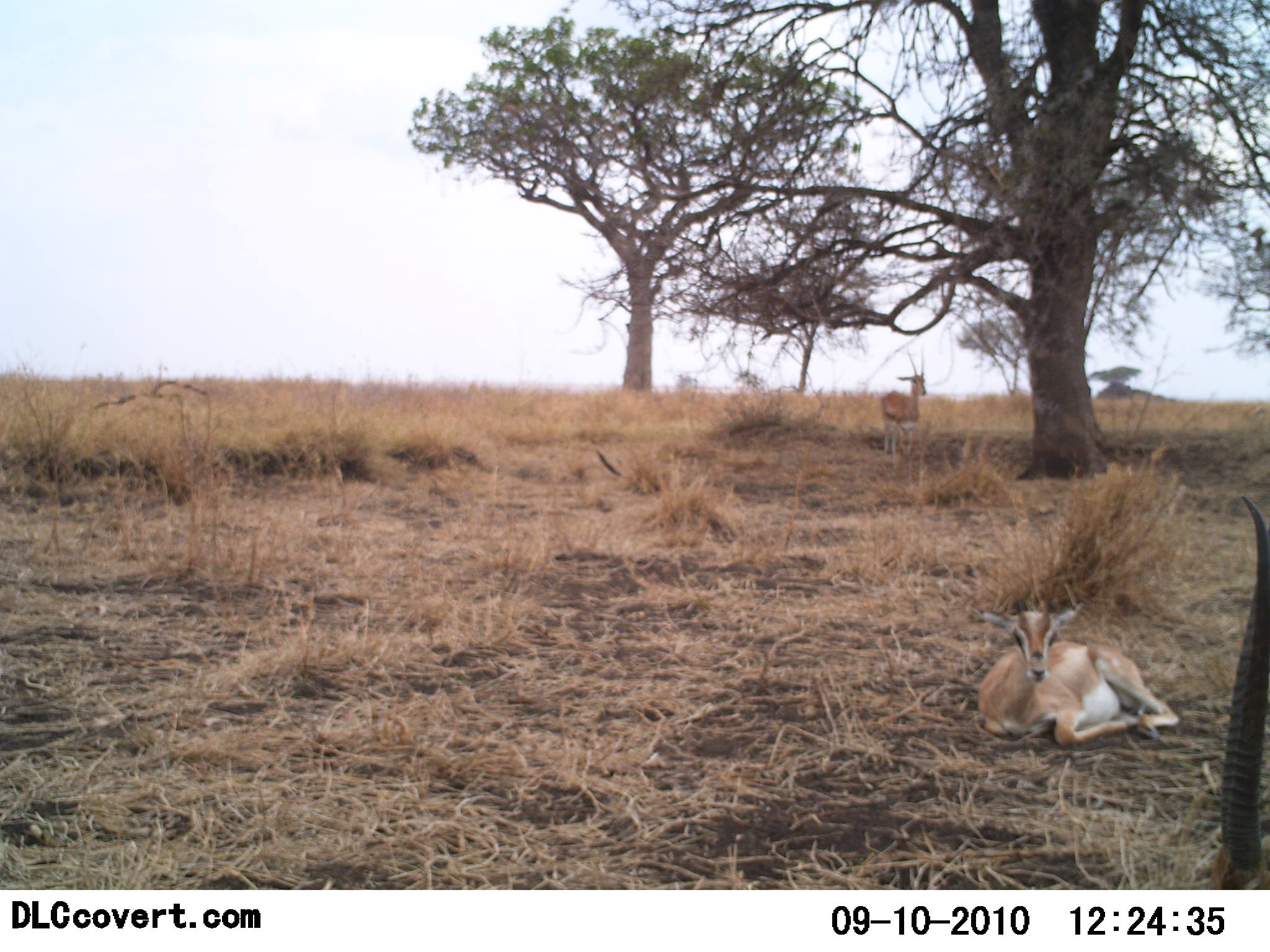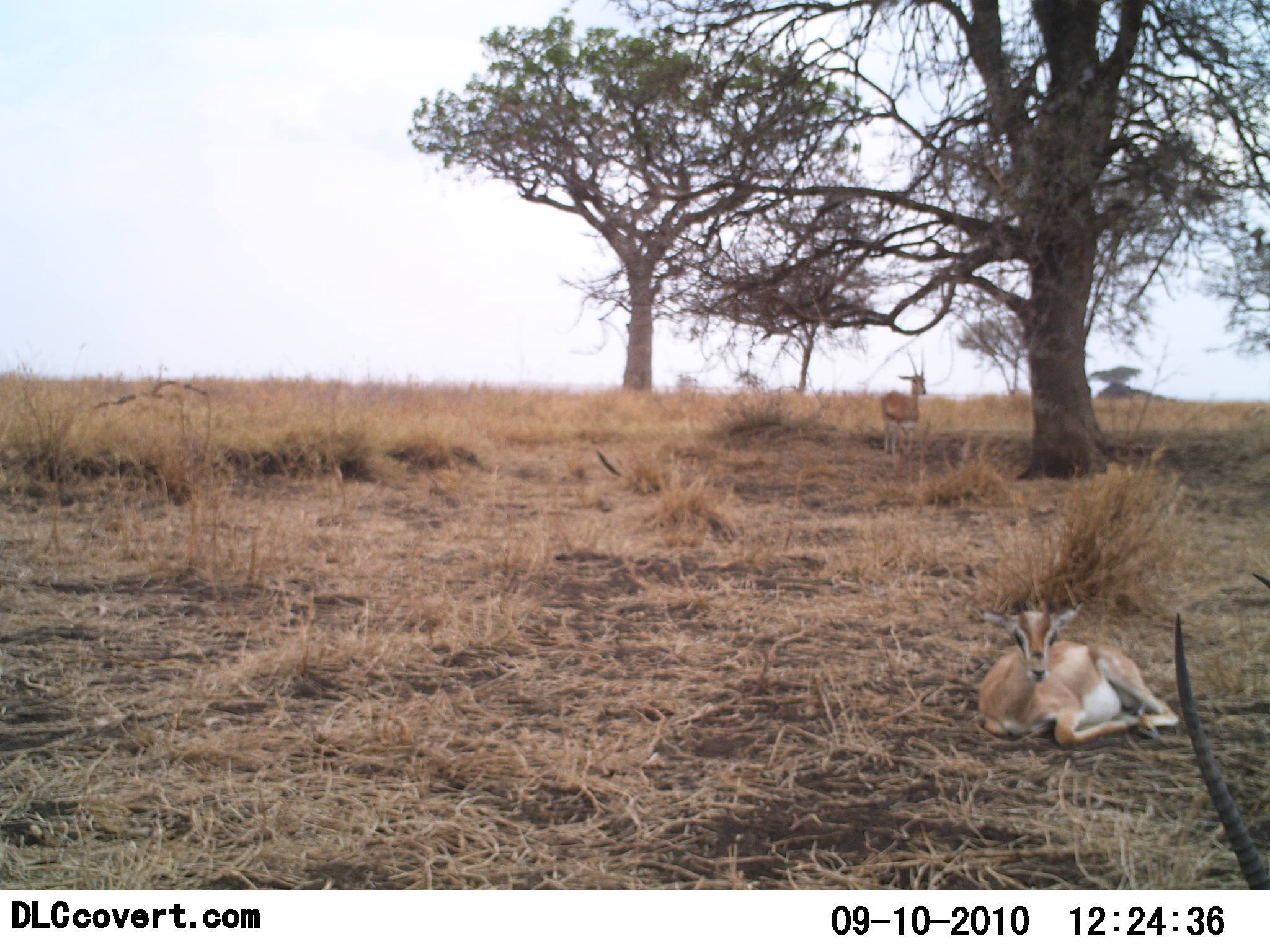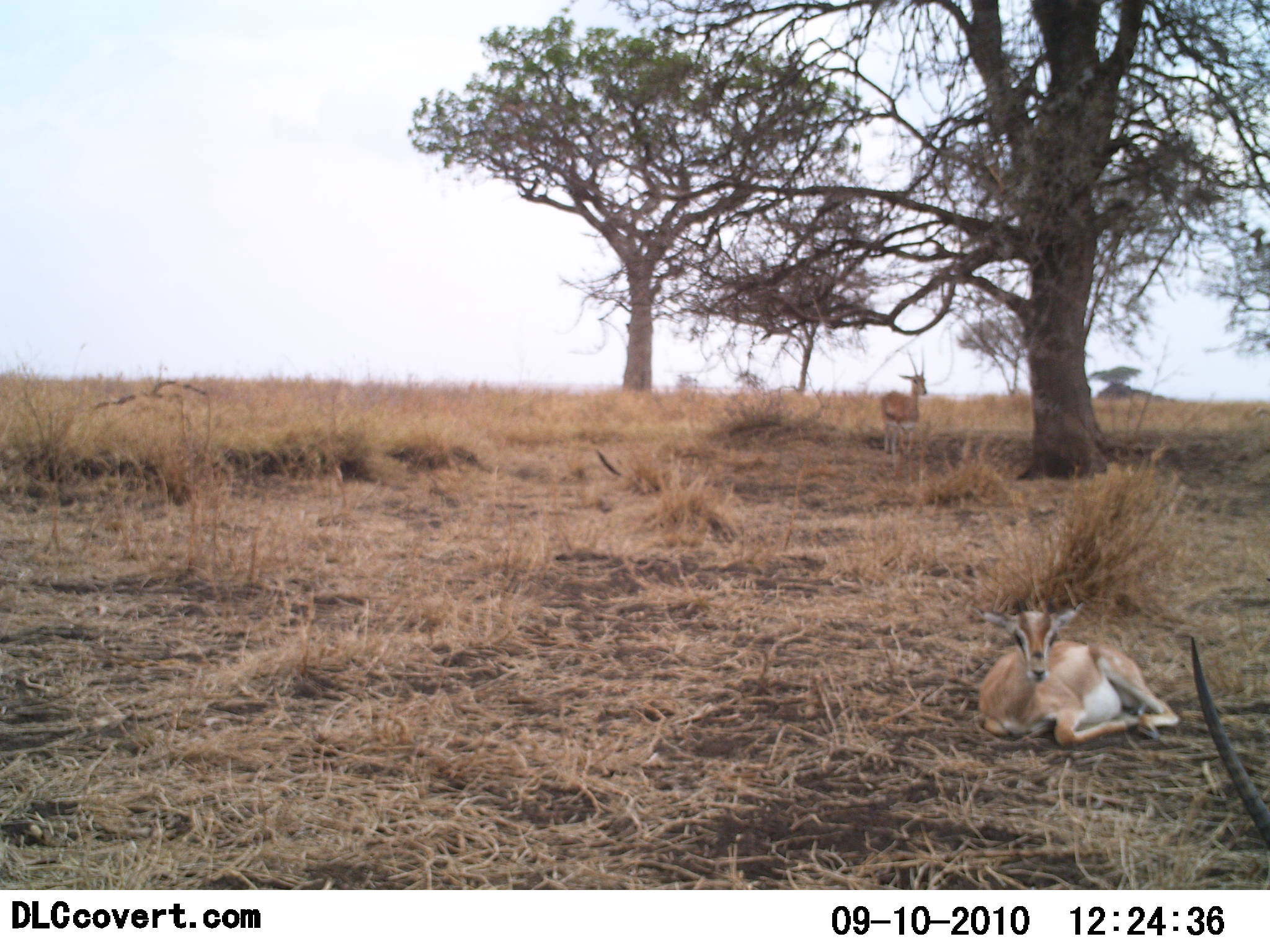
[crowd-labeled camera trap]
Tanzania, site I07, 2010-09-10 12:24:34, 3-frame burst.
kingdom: Animalia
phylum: Chordata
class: Mammalia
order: Artiodactyla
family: Bovidae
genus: Nanger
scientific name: Nanger granti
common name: grant's gazelle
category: gazellegrants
Gazellegrants (grant's gazelle) (Nanger granti), count 3. Behavior (volunteer vote fractions): standing 65%, resting 100%, moving 0%, interacting 0%. Young present (vote fraction): 0%. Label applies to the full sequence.